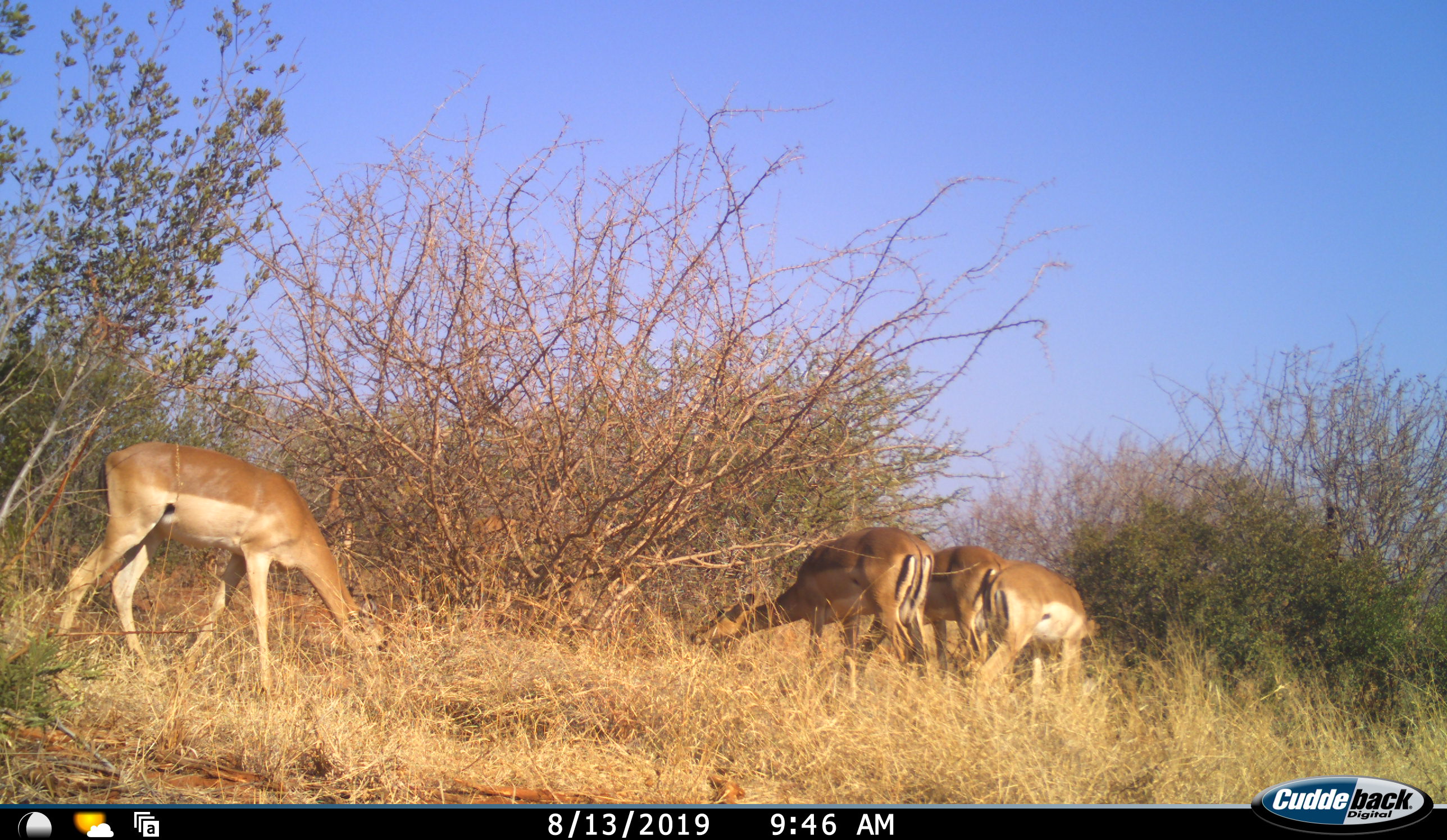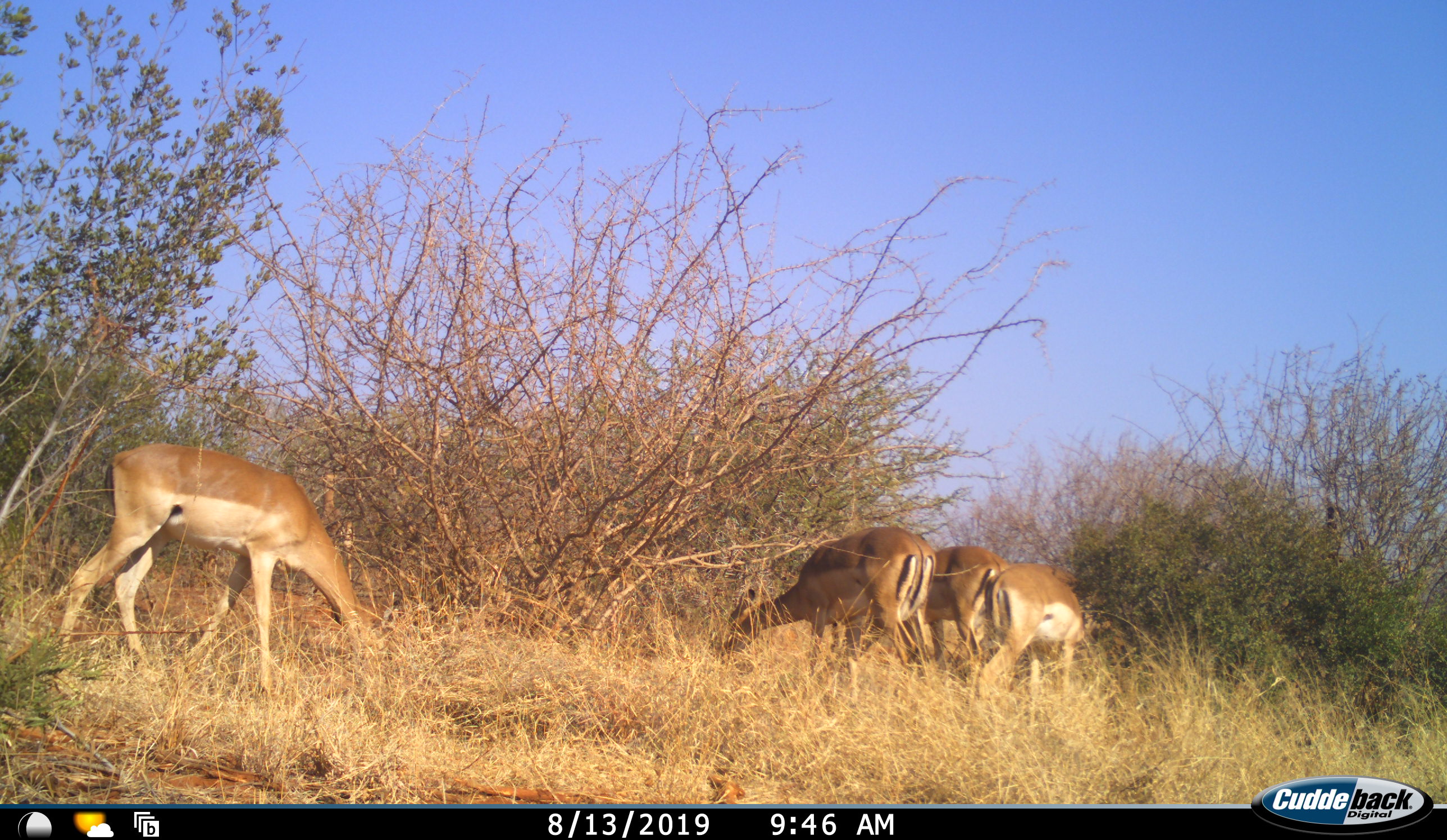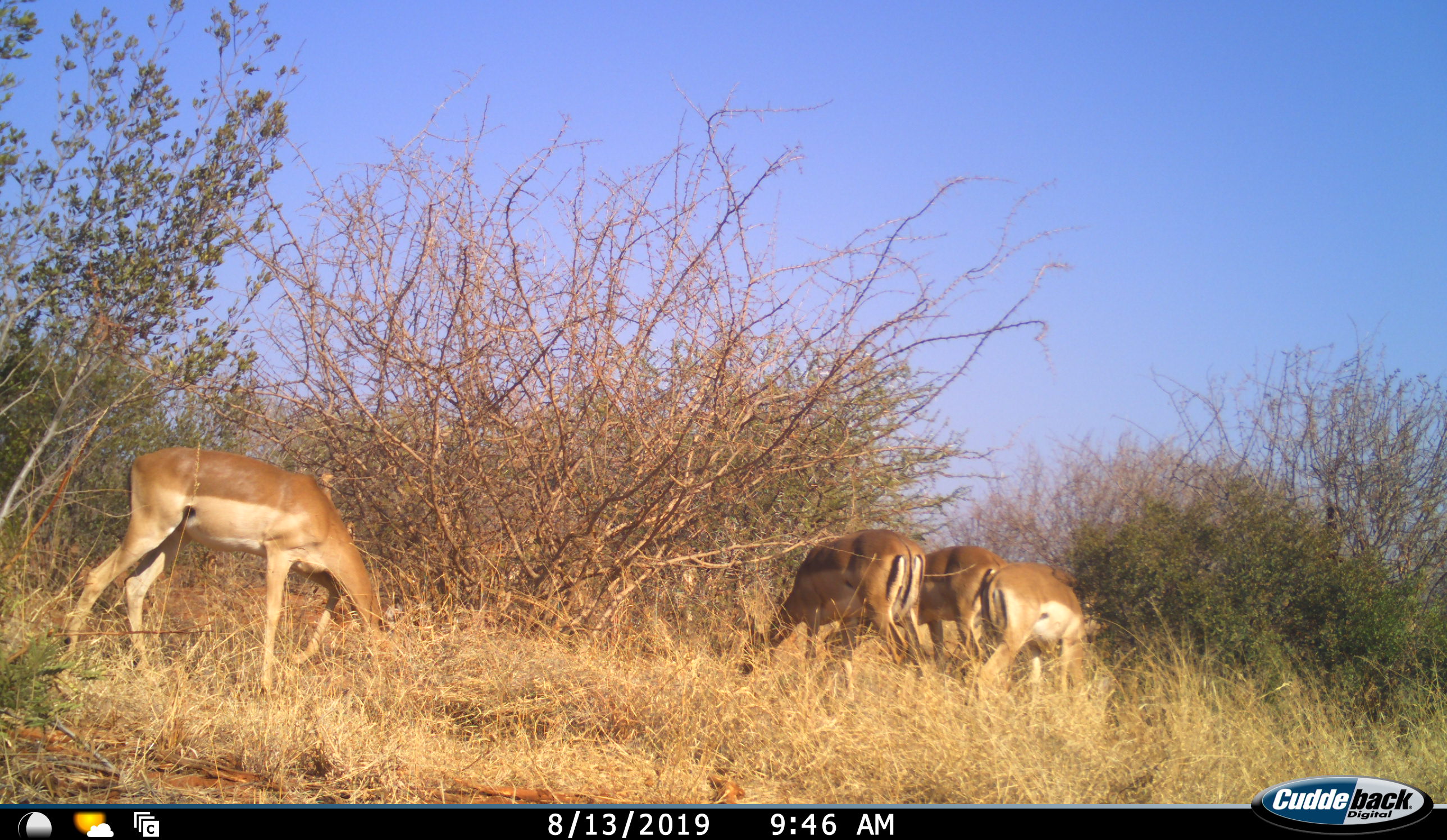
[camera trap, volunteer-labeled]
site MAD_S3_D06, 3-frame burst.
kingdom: Animalia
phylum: Chordata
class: Mammalia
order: Artiodactyla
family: Bovidae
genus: Aepyceros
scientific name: Aepyceros melampus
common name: impala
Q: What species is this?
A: Impala (Aepyceros melampus).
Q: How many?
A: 4.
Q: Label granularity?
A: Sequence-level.